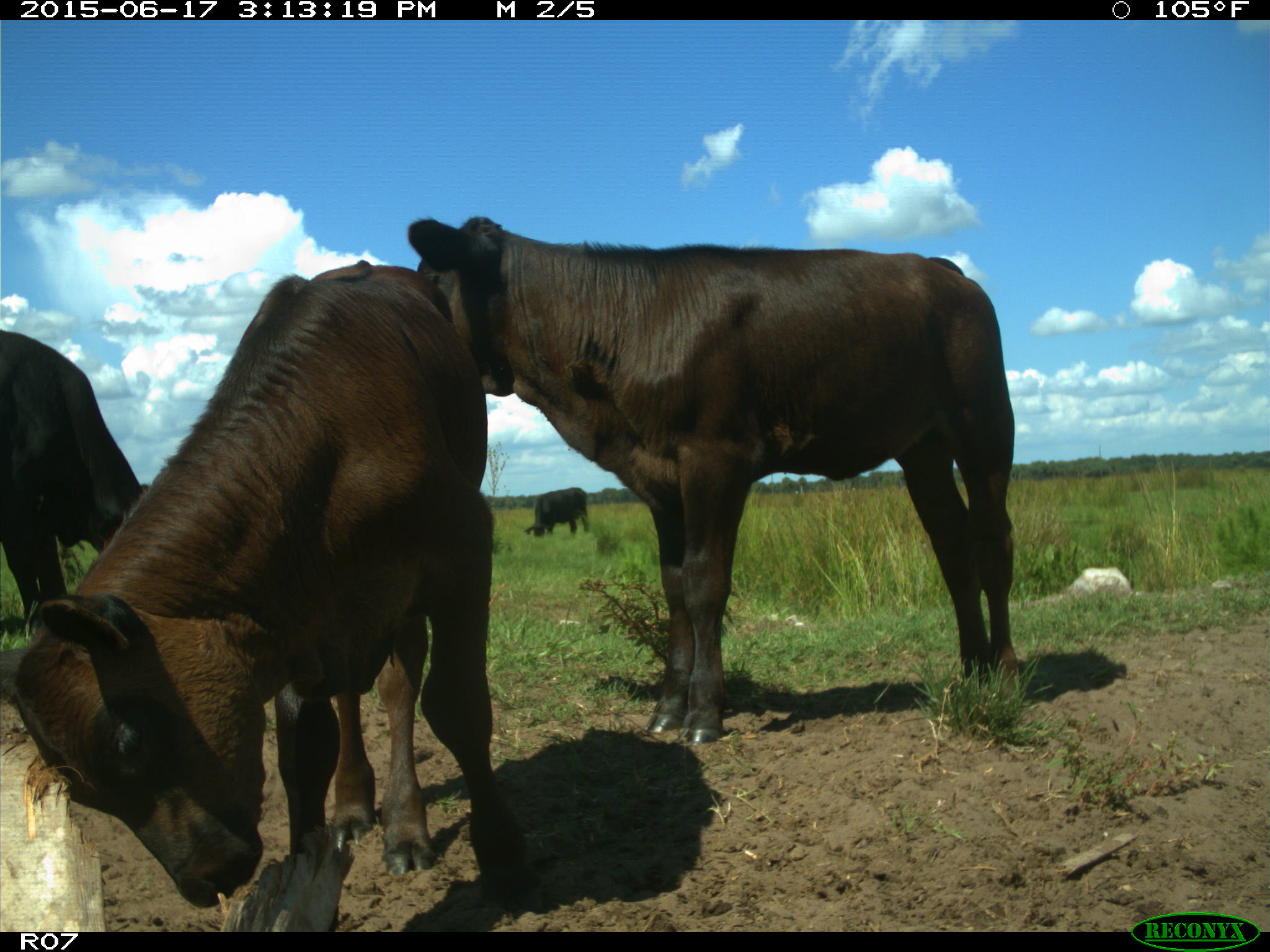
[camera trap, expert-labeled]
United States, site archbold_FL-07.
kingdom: Animalia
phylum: Chordata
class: Mammalia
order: Artiodactyla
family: Bovidae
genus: Bos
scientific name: Bos taurus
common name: domestic cow